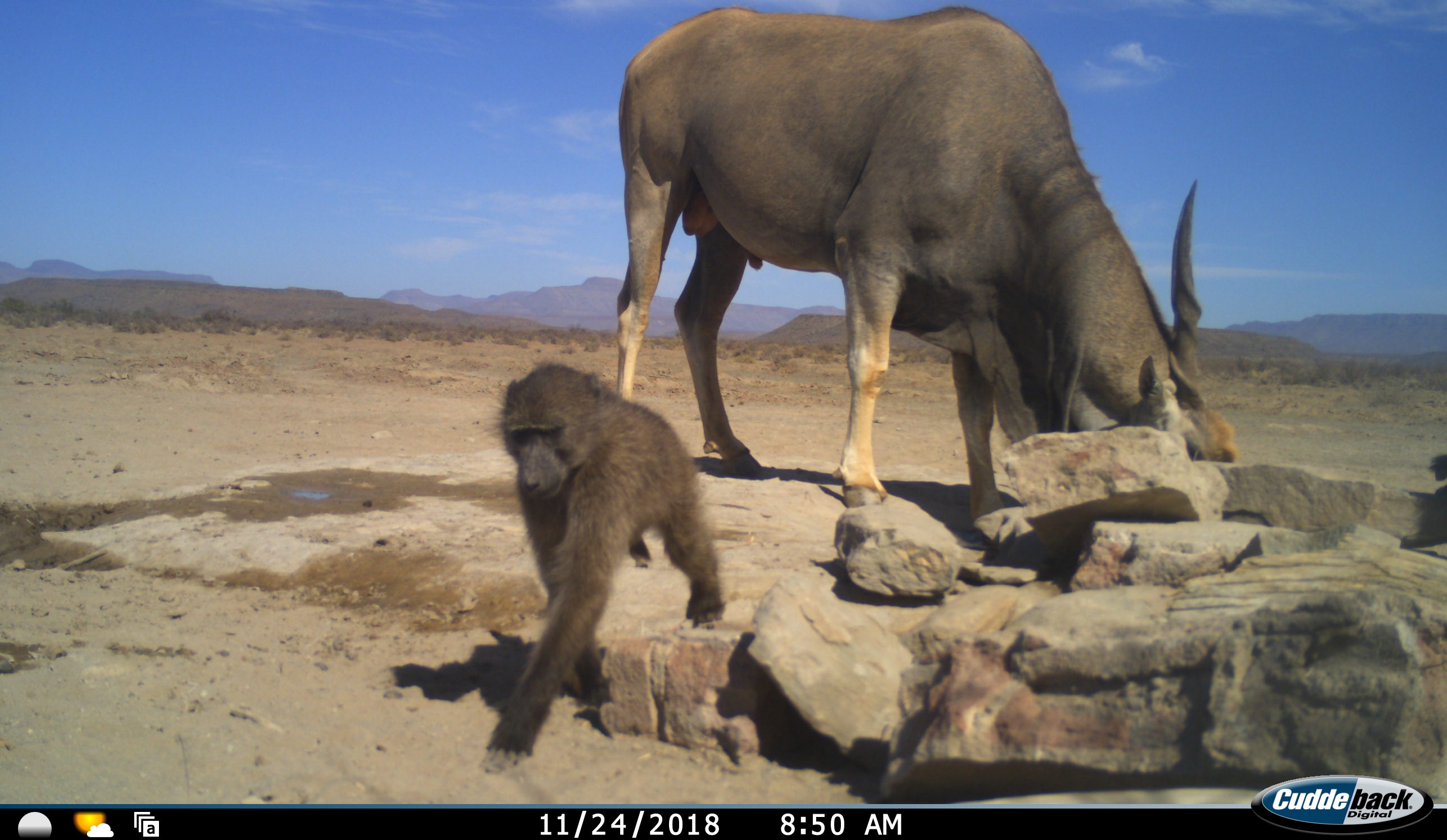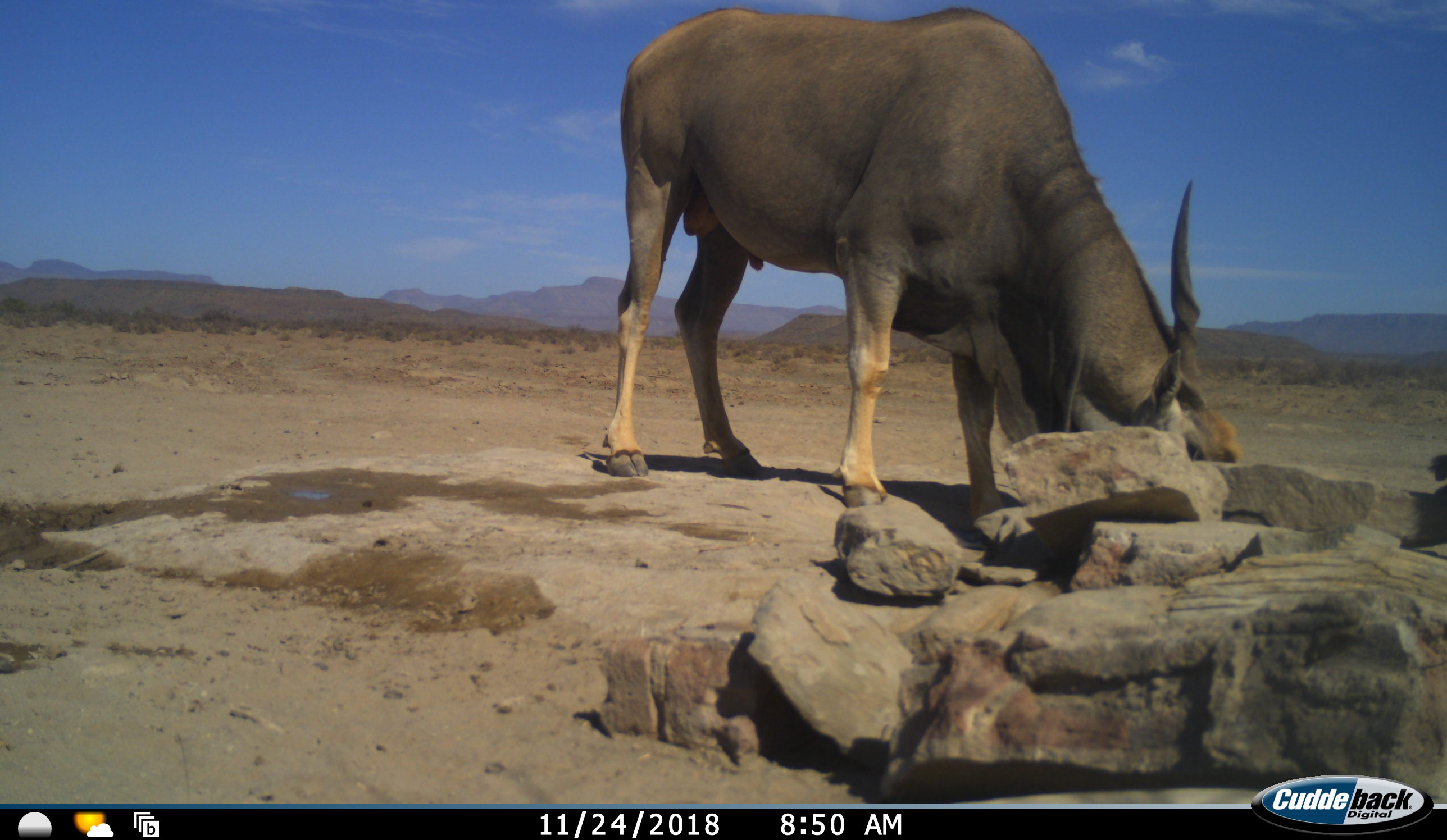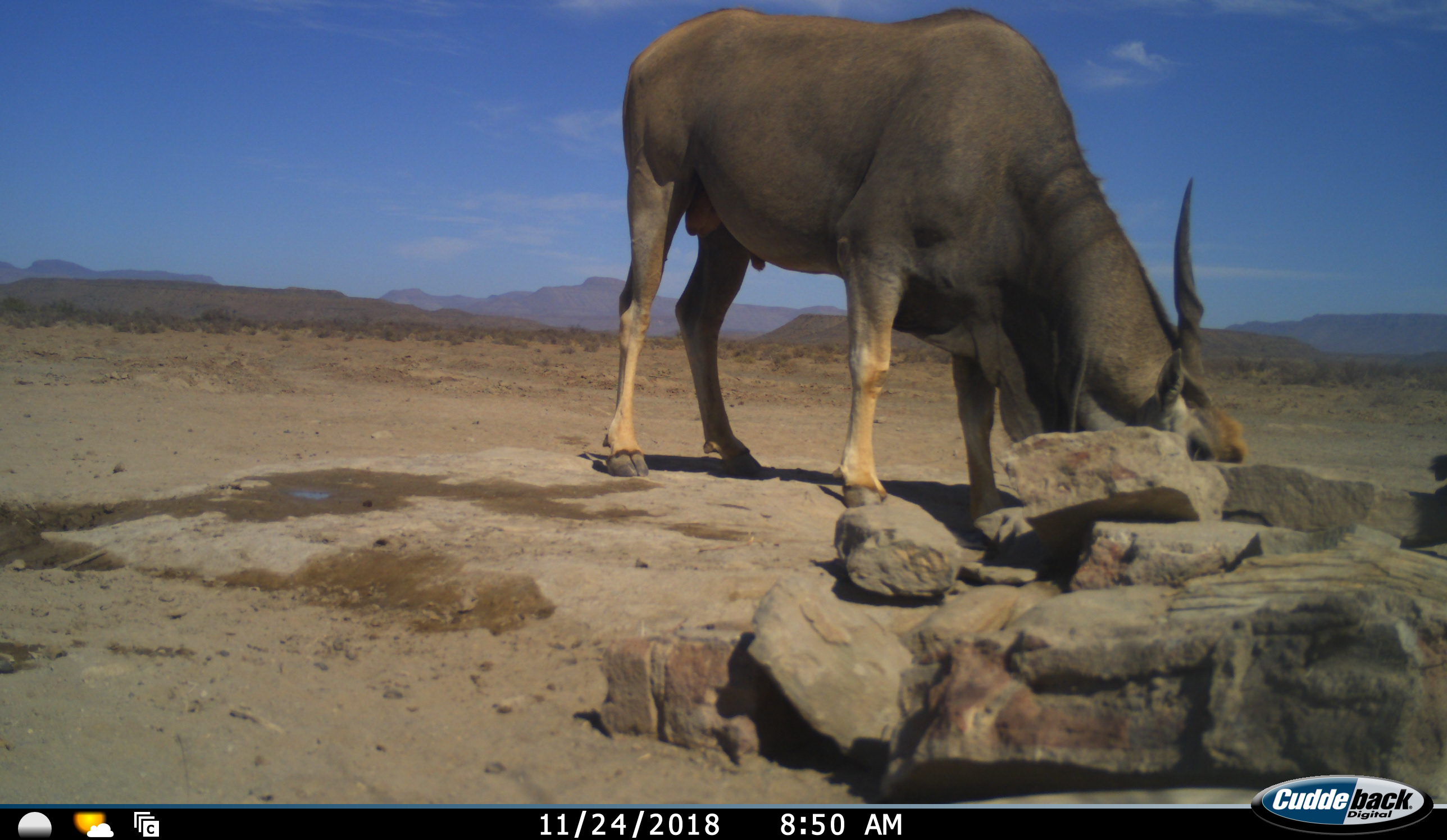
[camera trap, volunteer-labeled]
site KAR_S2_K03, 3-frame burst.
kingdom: Animalia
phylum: Chordata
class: Mammalia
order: Primates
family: Cercopithecidae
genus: Papio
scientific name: Papio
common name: baboon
Baboon (Papio), count 1. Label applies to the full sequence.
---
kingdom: Animalia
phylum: Chordata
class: Mammalia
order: Artiodactyla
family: Bovidae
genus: Tragelaphus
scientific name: Tragelaphus oryx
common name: eland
Eland (Tragelaphus oryx), count 1. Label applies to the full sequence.